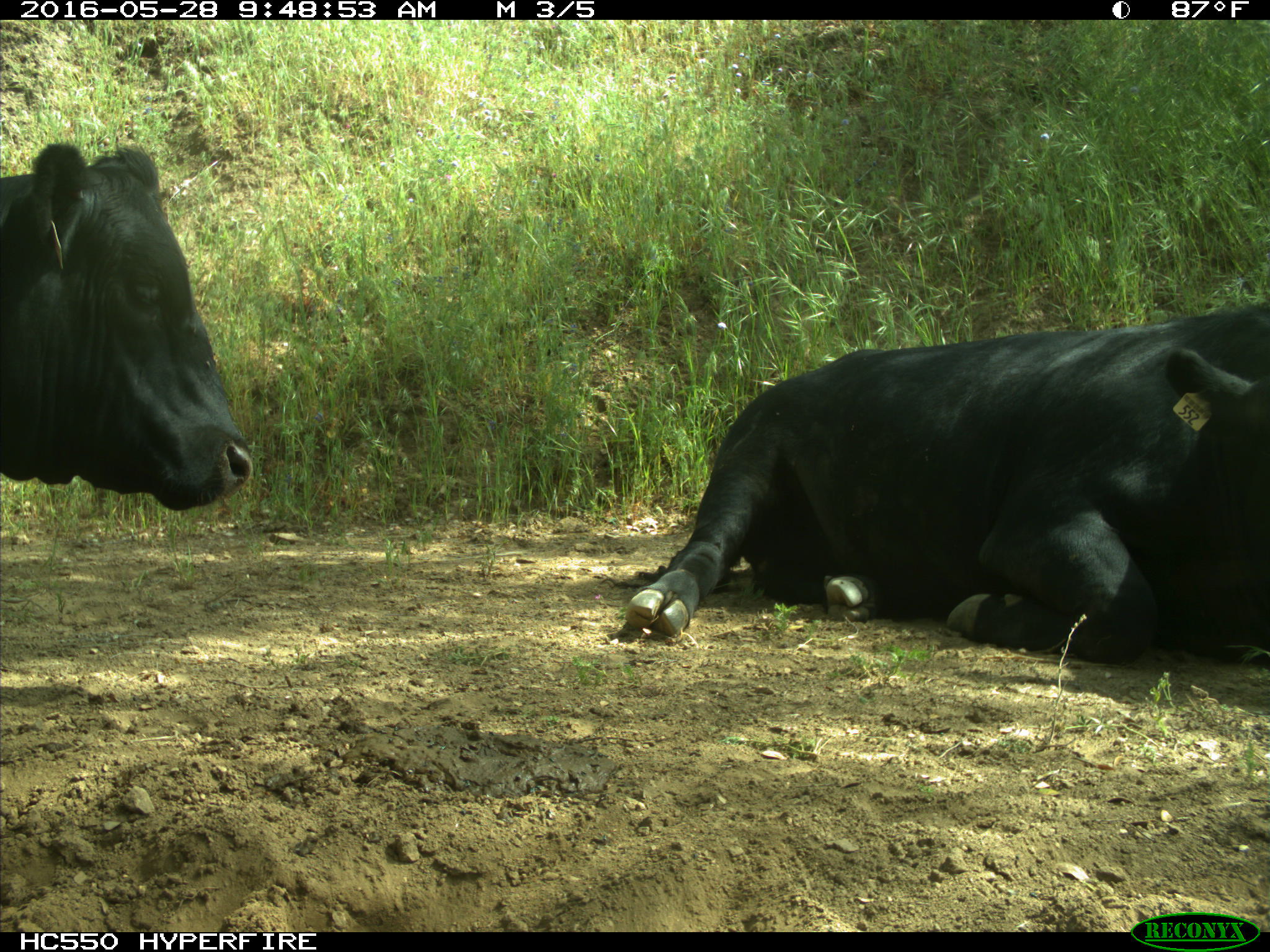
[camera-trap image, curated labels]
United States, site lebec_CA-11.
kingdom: Animalia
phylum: Chordata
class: Mammalia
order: Artiodactyla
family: Bovidae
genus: Bos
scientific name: Bos taurus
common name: domestic cow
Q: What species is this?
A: Bos taurus (domestic cow).